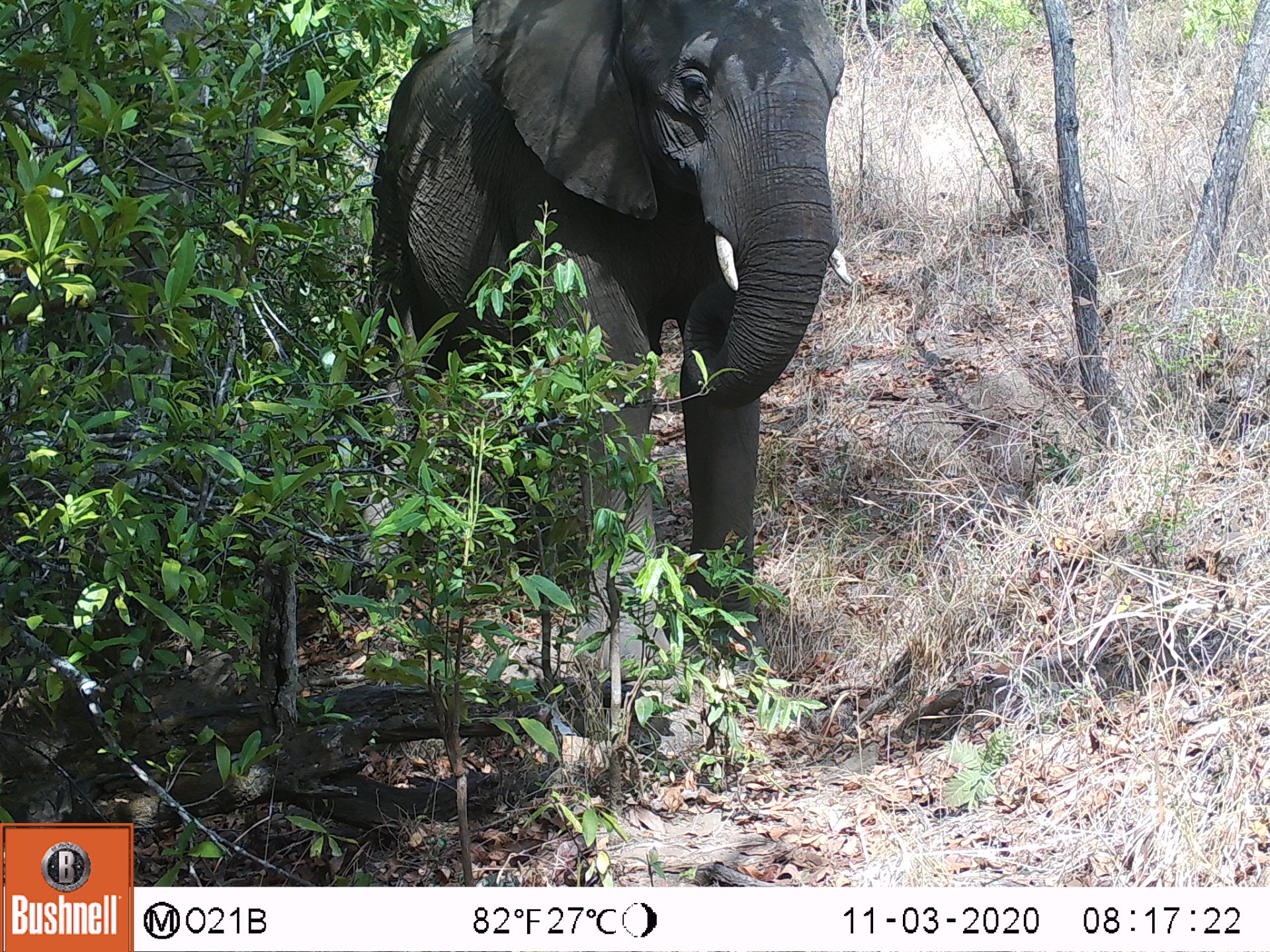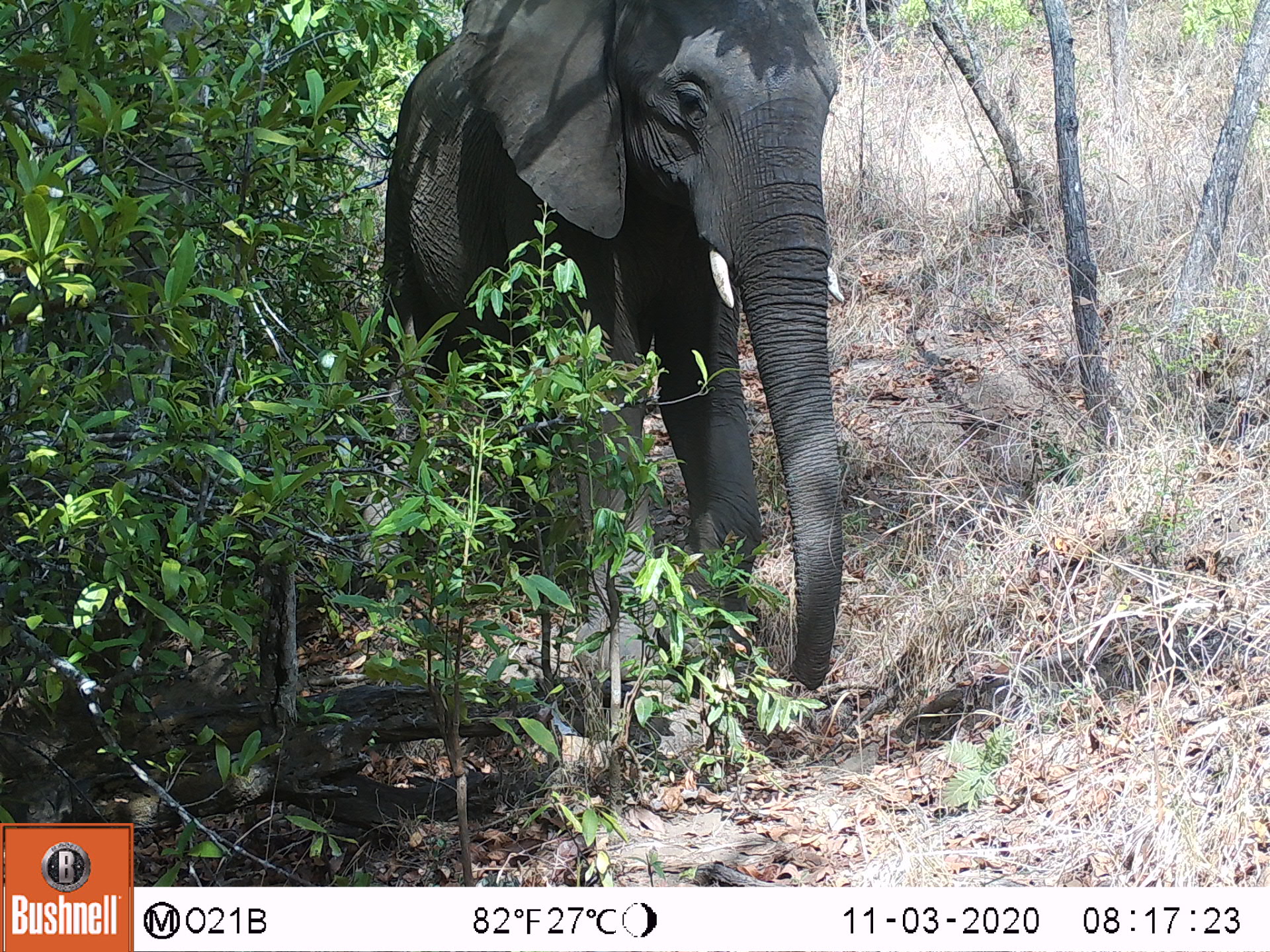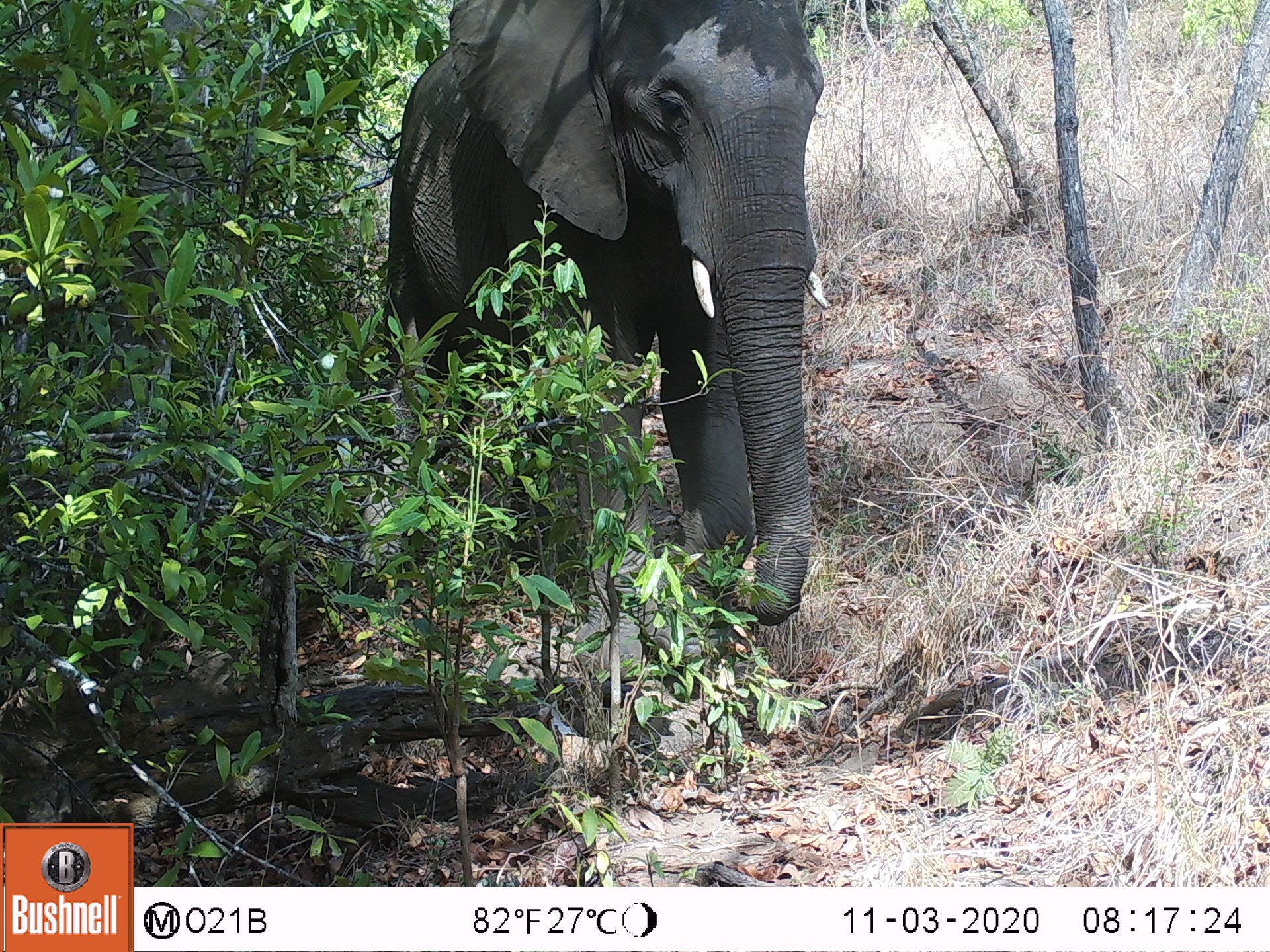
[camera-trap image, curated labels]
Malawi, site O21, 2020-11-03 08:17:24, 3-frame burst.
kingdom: Animalia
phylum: Chordata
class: Mammalia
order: Proboscidea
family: Elephantidae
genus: Loxodonta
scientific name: Loxodonta africana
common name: african savanna elephant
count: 1